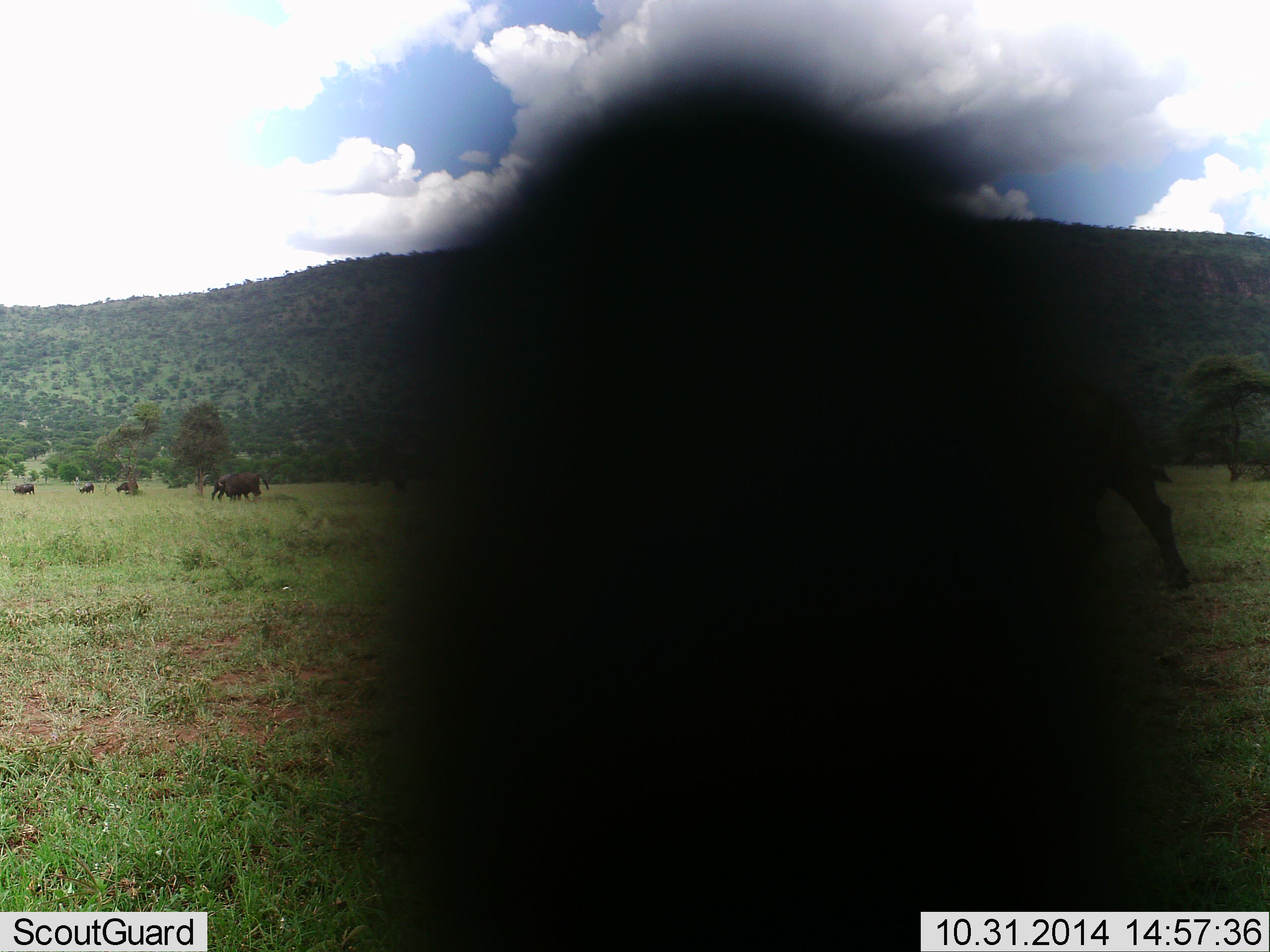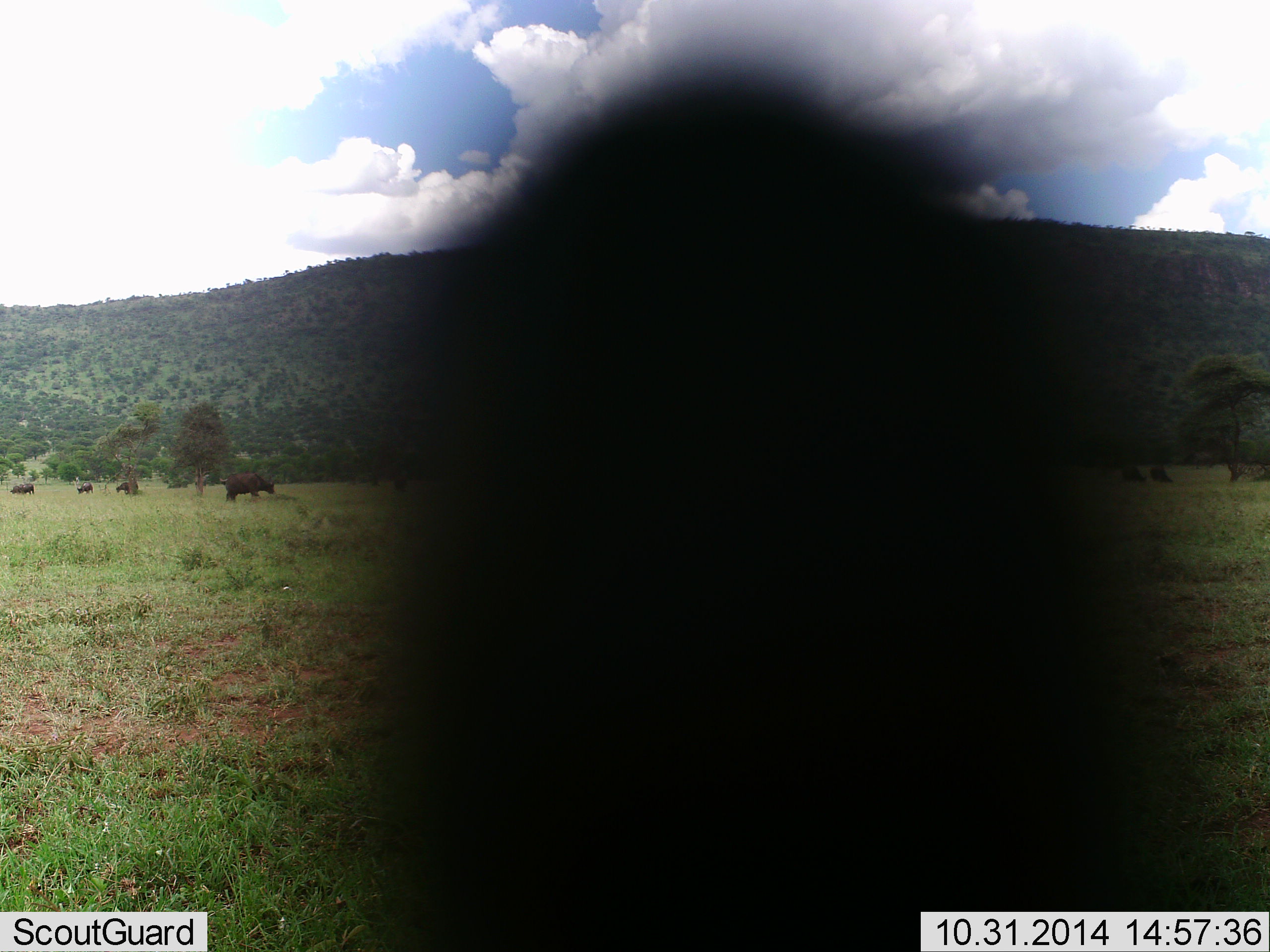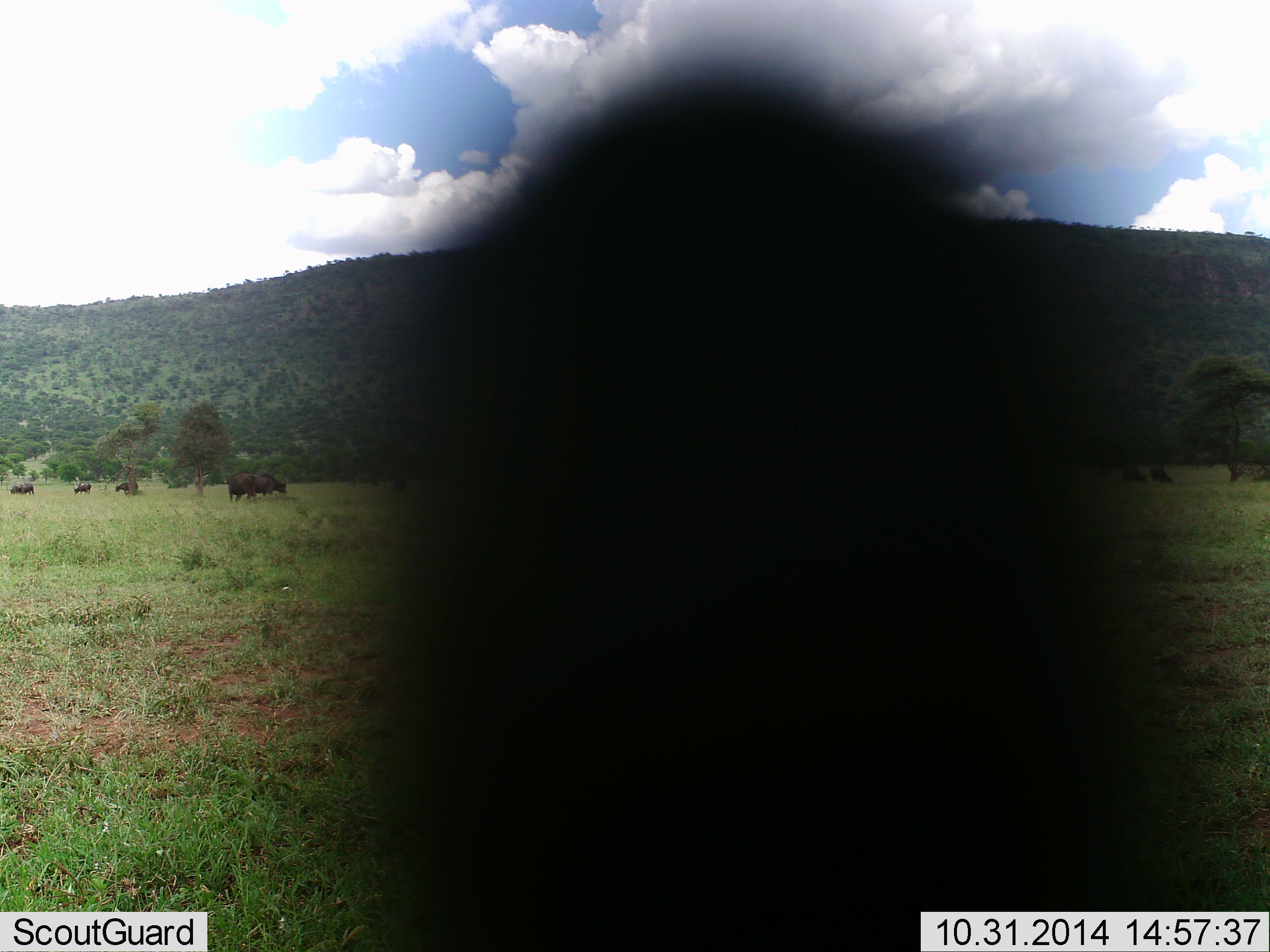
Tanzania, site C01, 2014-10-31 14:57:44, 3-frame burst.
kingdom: Animalia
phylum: Chordata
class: Mammalia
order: Artiodactyla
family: Bovidae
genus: Syncerus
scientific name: Syncerus caffer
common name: cape buffalo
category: buffalo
Buffalo (cape buffalo) (Syncerus caffer), count 7. Behavior (volunteer vote fractions): standing 36%, resting 9%, moving 64%, interacting 9%. Young present (vote fraction): 0%. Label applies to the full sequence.